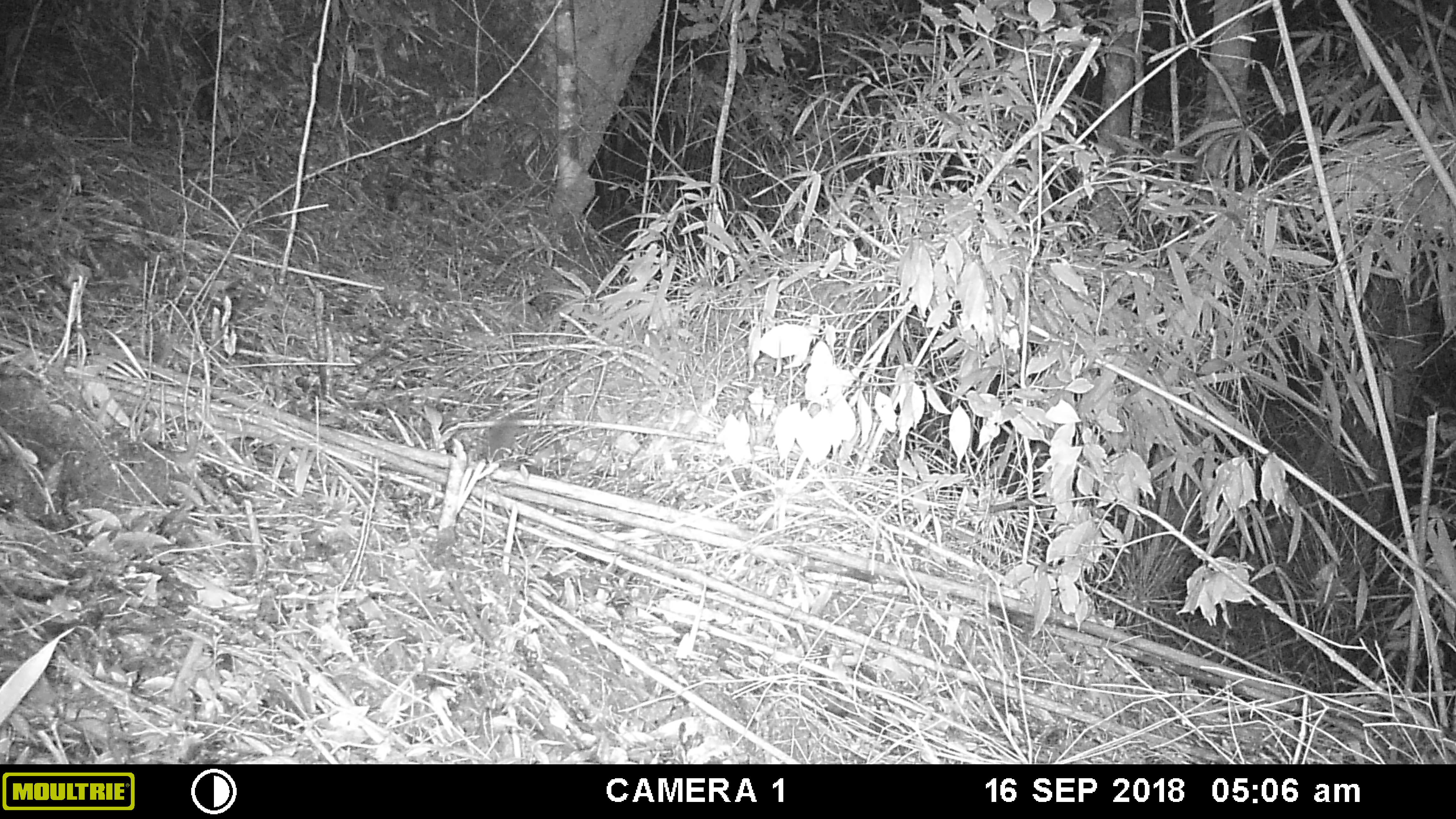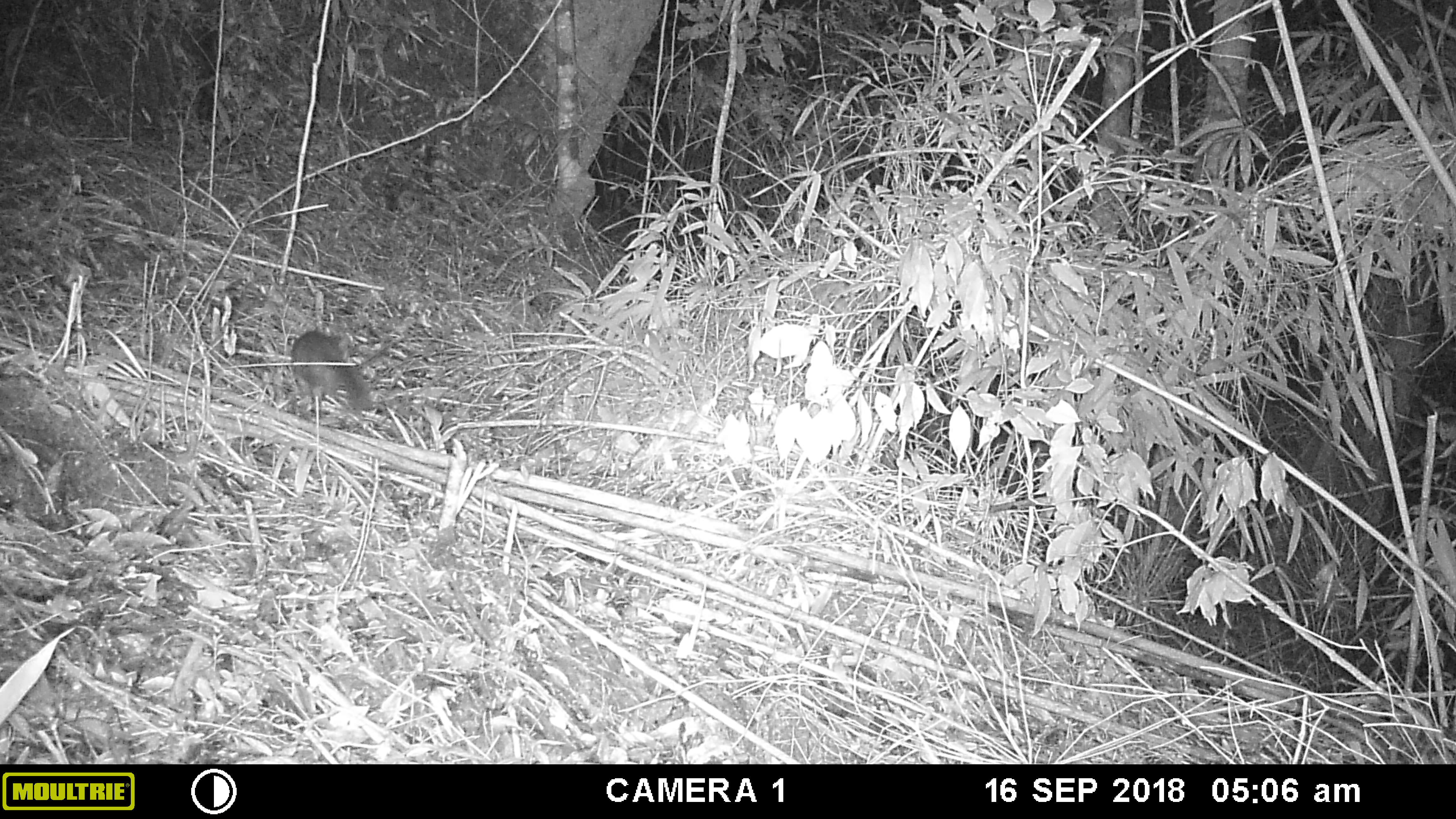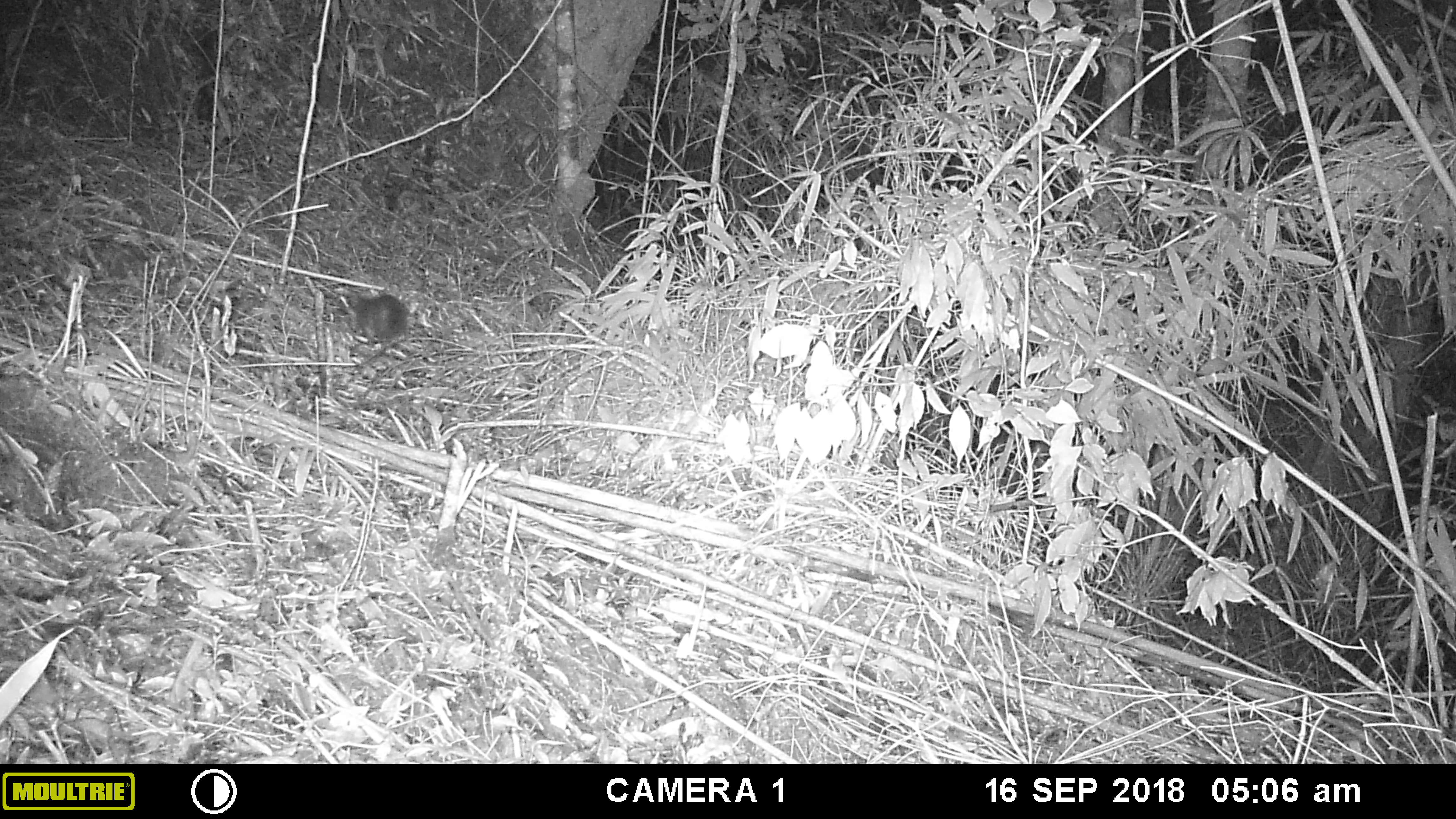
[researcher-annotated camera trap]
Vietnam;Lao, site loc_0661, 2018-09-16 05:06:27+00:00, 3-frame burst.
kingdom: Animalia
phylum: Chordata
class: Mammalia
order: Carnivora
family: Mustelidae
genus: Melogale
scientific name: Melogale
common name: ferret badger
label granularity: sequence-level